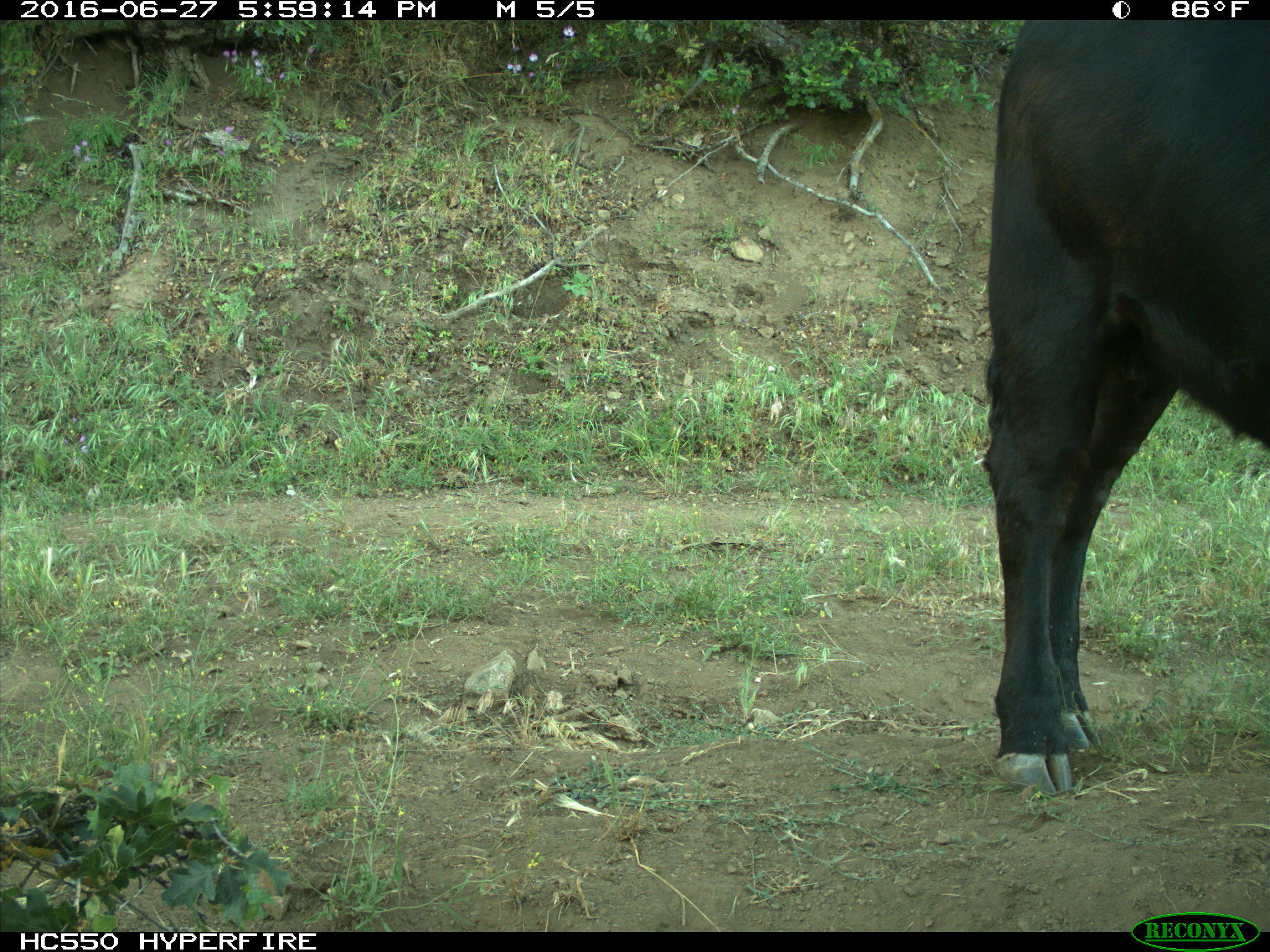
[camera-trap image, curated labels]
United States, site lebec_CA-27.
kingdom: Animalia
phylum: Chordata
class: Mammalia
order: Artiodactyla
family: Bovidae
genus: Bos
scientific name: Bos taurus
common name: domestic cow